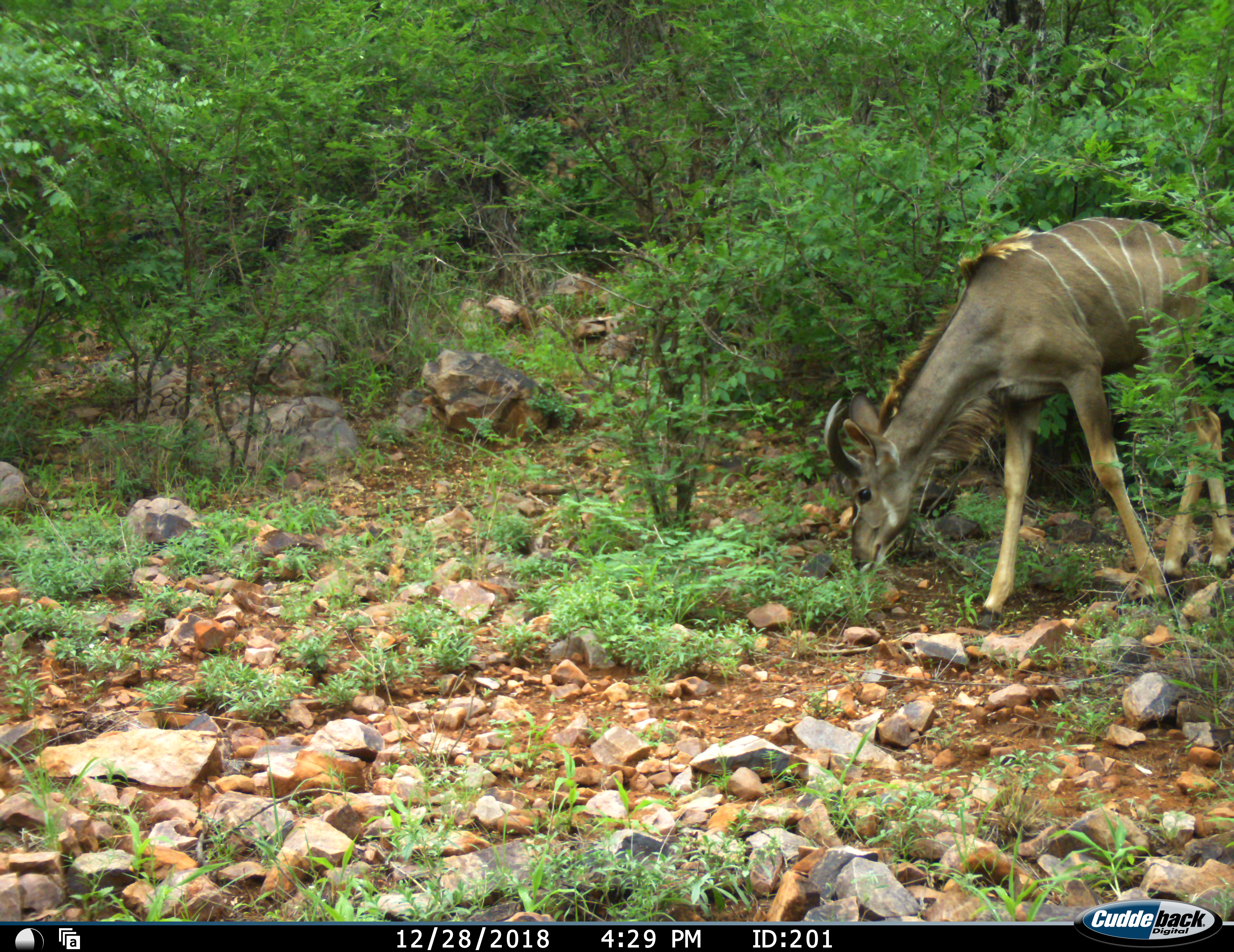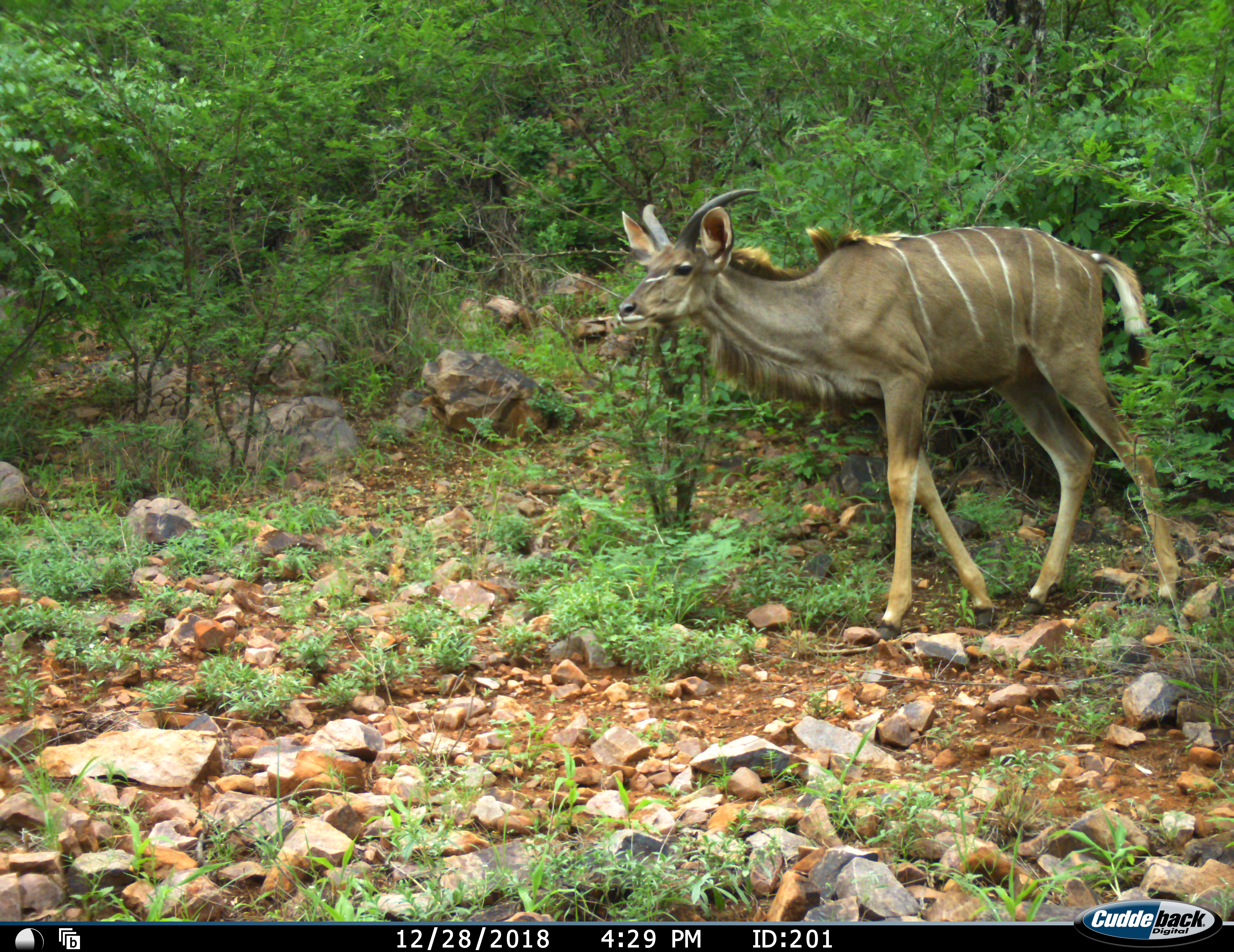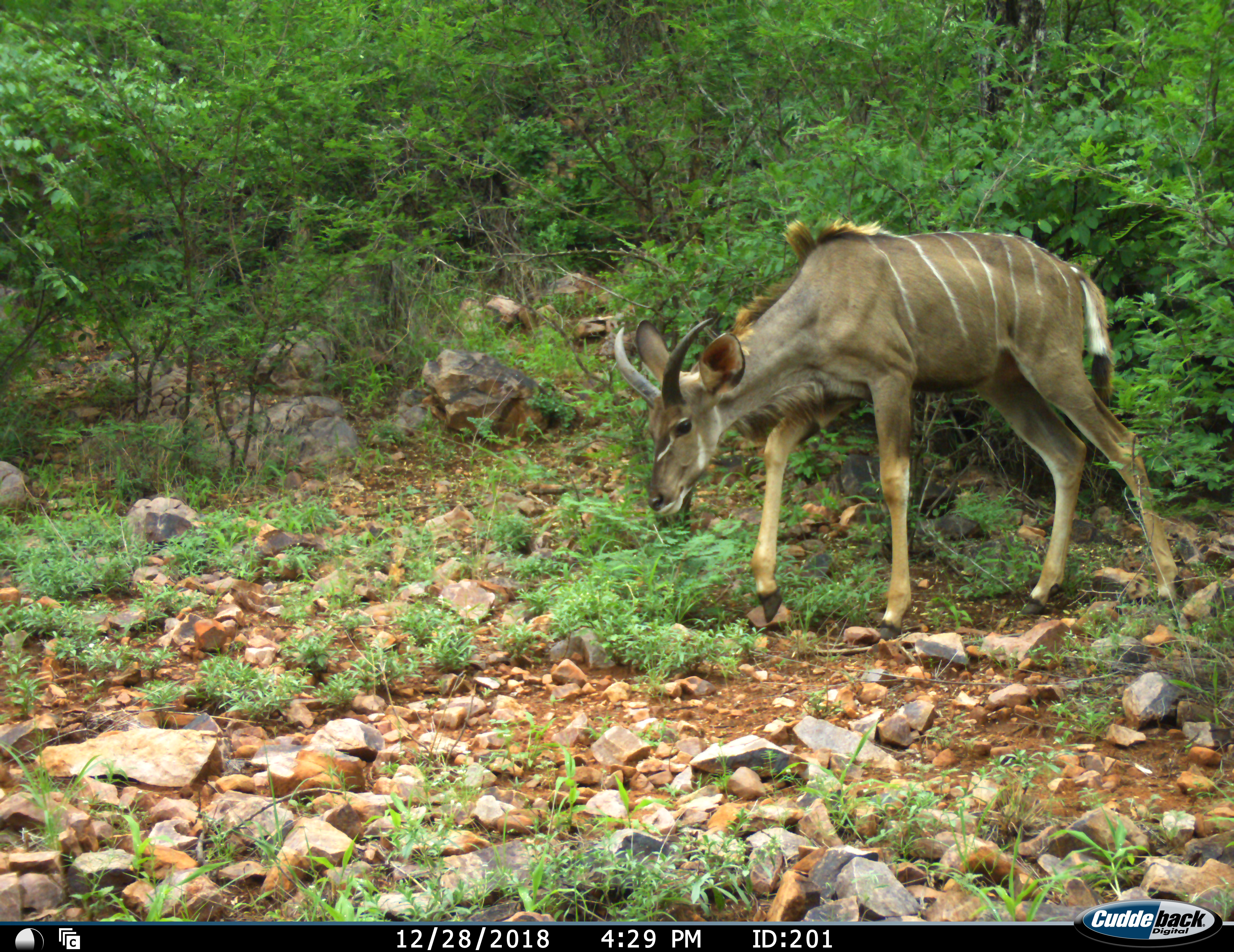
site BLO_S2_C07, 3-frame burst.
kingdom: Animalia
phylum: Chordata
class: Mammalia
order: Artiodactyla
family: Bovidae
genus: Tragelaphus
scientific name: Tragelaphus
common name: kudu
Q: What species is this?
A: Kudu (Tragelaphus).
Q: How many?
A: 1.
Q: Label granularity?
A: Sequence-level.